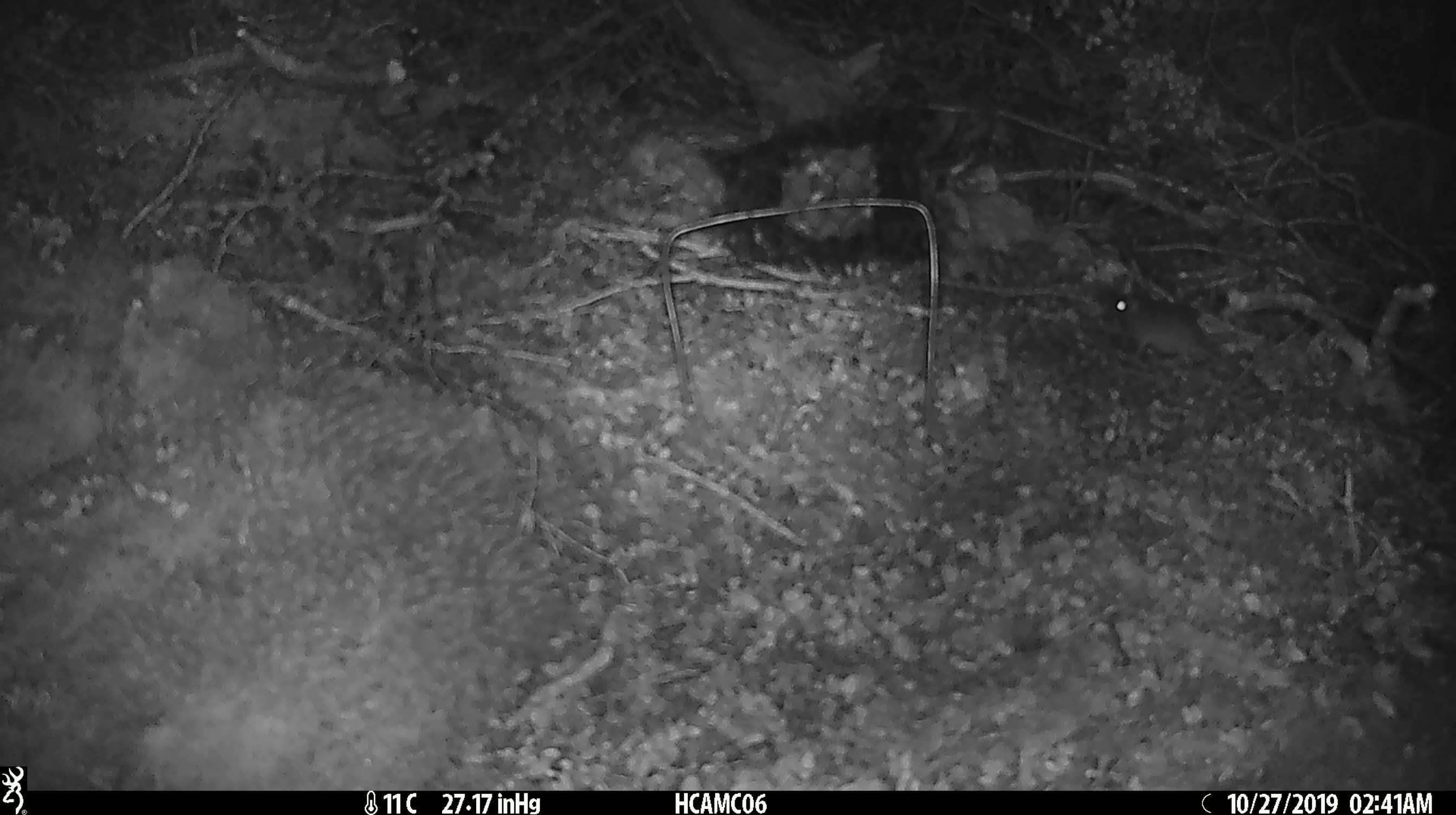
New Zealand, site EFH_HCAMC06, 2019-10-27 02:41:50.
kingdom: Animalia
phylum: Chordata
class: Mammalia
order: Rodentia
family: Muridae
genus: Mus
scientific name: Mus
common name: mouse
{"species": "mouse (Mus)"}